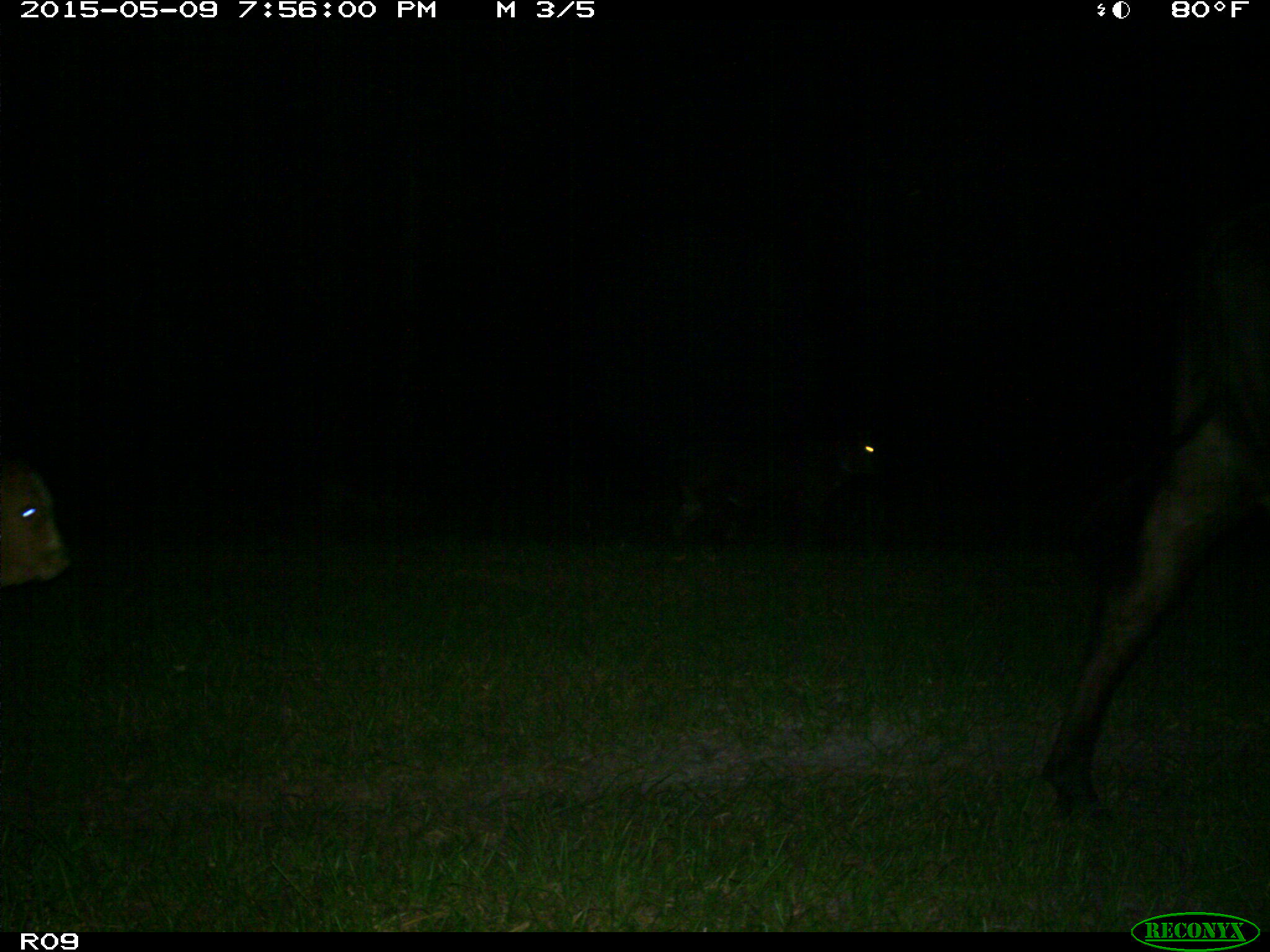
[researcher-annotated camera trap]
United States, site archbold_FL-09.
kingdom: Animalia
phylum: Chordata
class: Mammalia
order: Artiodactyla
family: Bovidae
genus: Bos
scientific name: Bos taurus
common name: domestic cow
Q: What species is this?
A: Bos taurus (domestic cow).